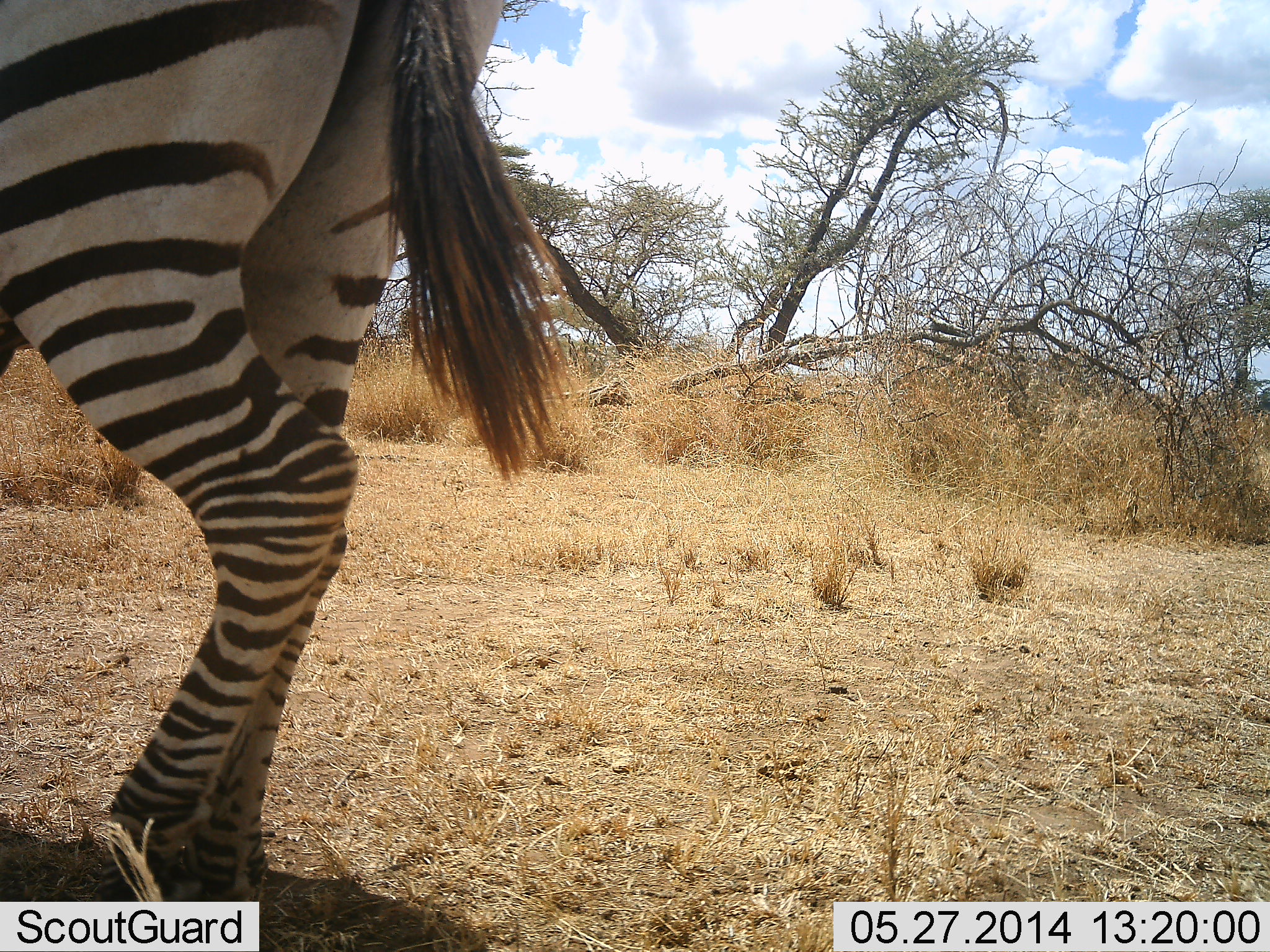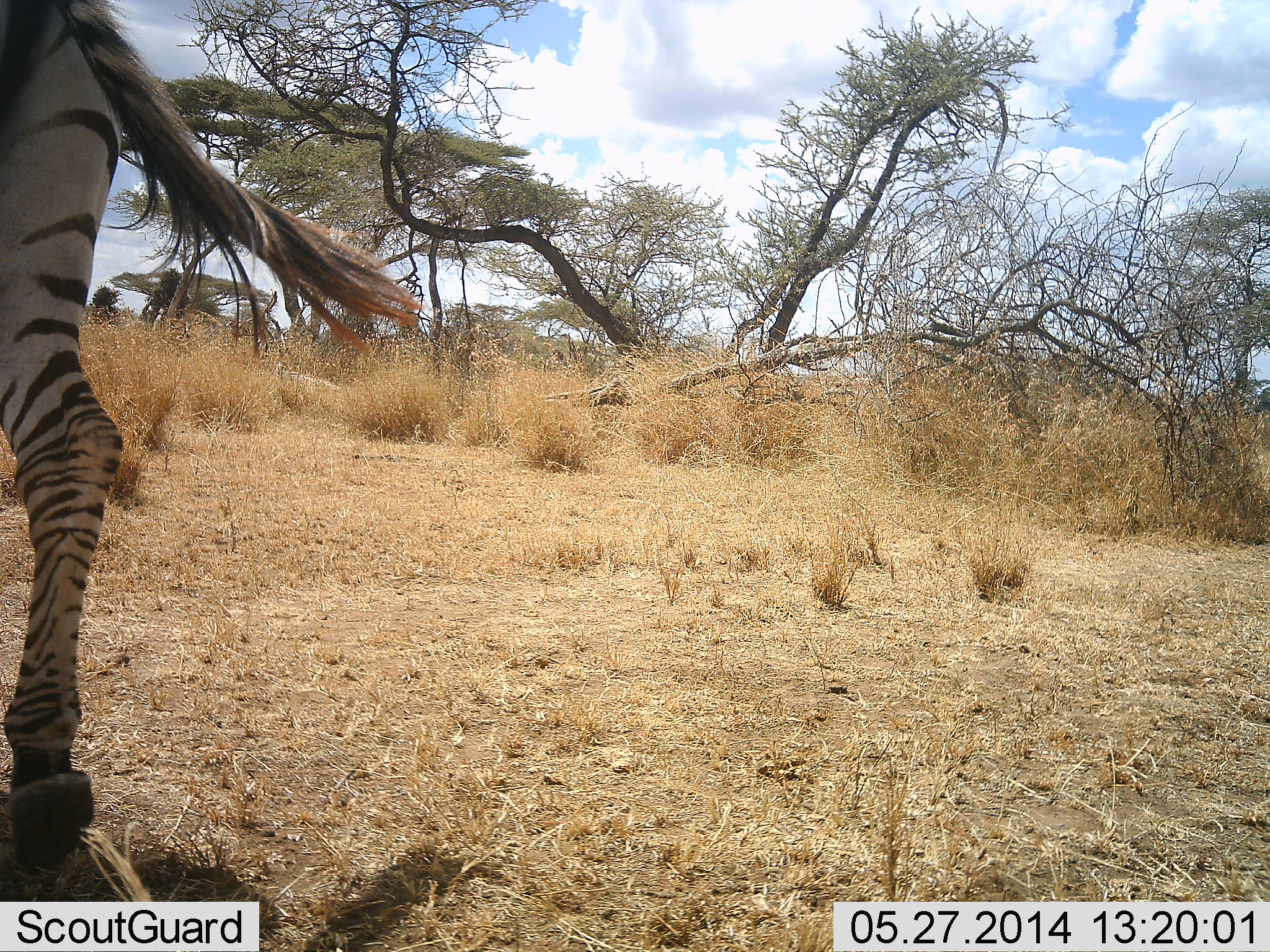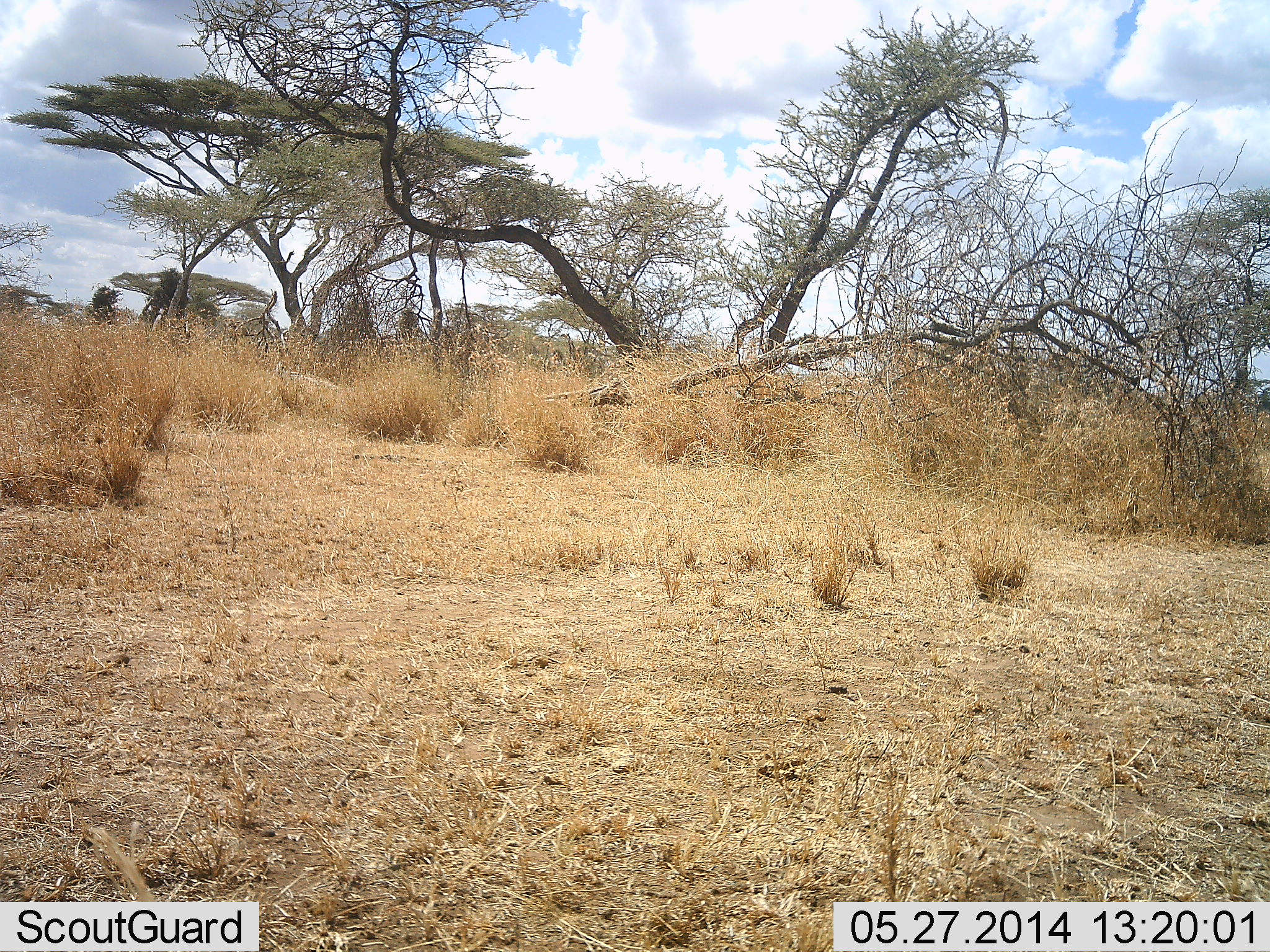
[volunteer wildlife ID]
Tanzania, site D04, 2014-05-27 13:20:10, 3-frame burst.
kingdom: Animalia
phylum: Chordata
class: Mammalia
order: Perissodactyla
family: Equidae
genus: Equus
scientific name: Equus quagga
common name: plains zebra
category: zebra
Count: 1.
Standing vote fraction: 20%.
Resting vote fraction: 0%.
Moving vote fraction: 80%.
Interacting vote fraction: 0%.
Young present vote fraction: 0%.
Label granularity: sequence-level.